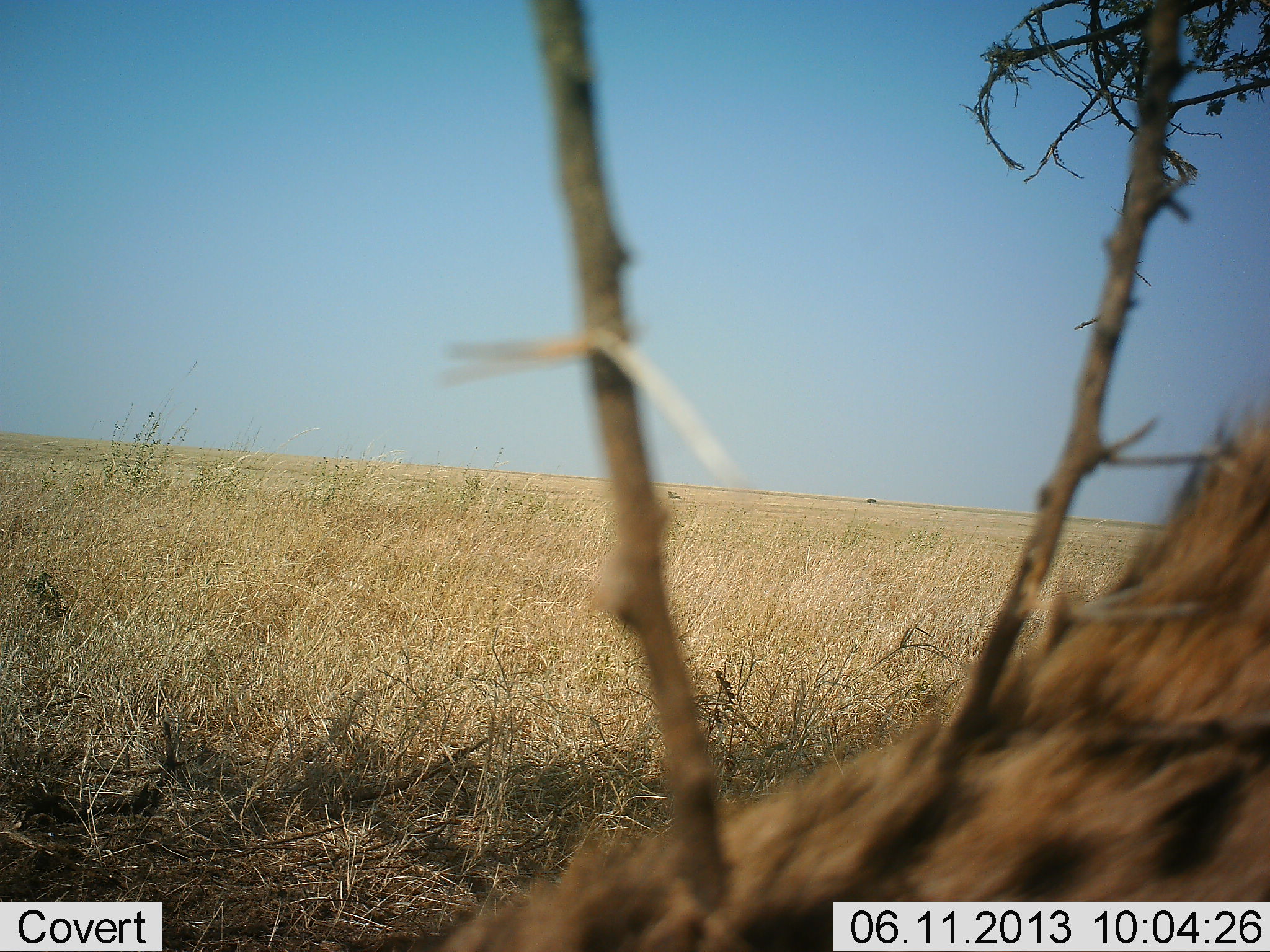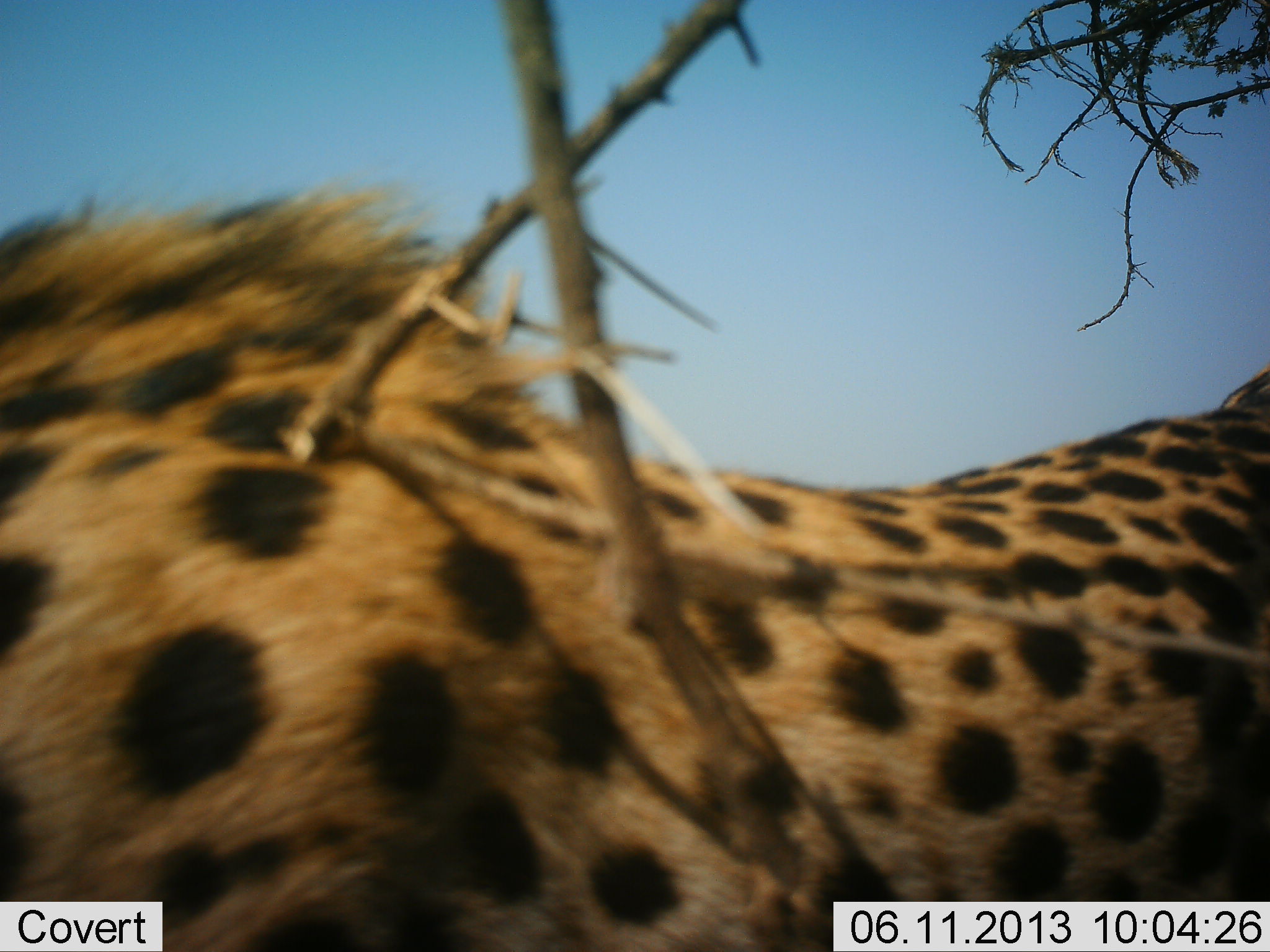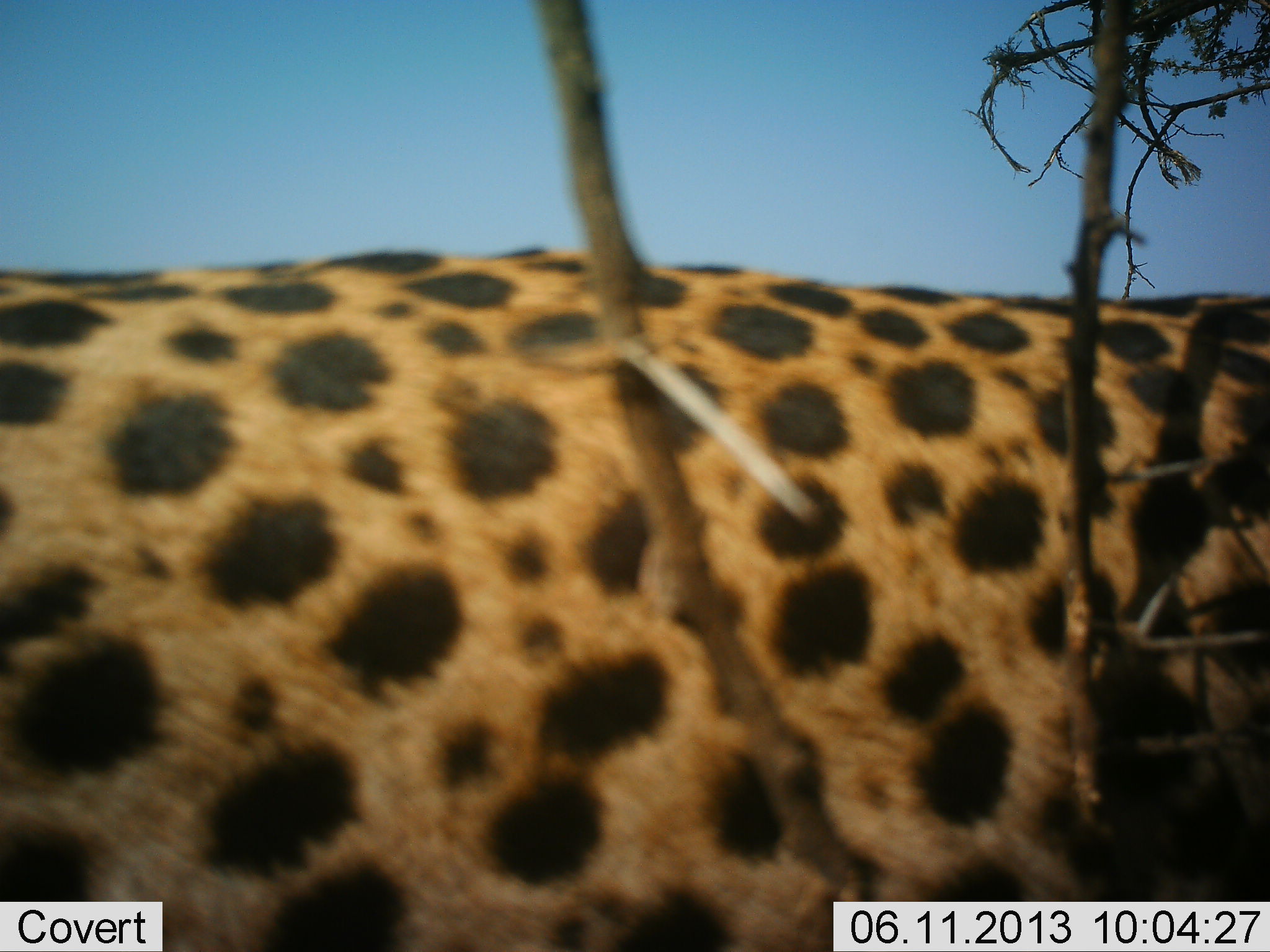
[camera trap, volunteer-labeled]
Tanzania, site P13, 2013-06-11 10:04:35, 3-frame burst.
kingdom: Animalia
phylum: Chordata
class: Mammalia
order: Carnivora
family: Felidae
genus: Acinonyx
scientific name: Acinonyx jubatus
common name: cheetah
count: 1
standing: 10%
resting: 0%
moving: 90%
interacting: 0%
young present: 0%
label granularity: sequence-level